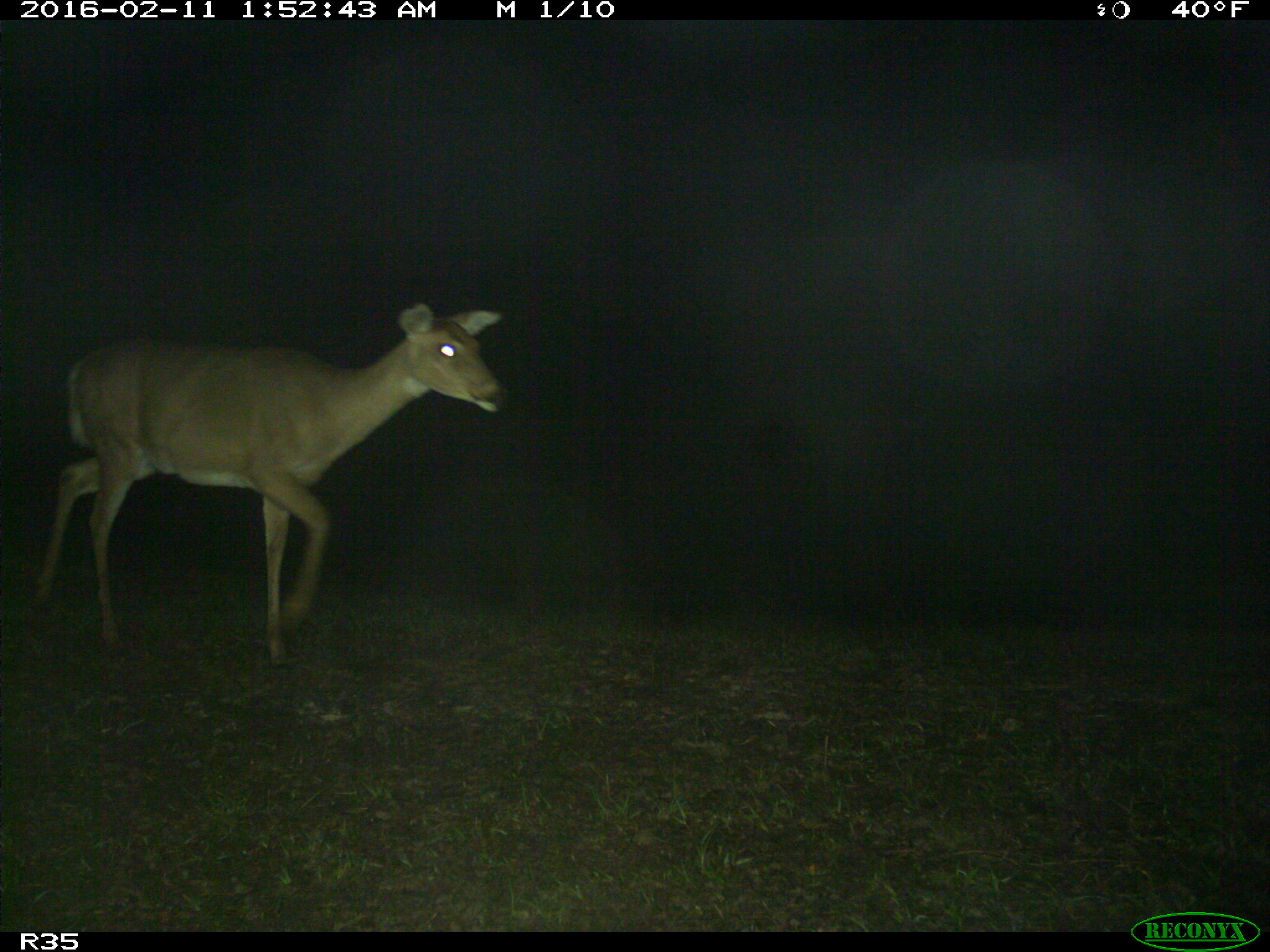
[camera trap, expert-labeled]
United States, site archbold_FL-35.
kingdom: Animalia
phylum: Chordata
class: Mammalia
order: Artiodactyla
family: Cervidae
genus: Odocoileus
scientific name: Odocoileus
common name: deer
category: unidentified deer